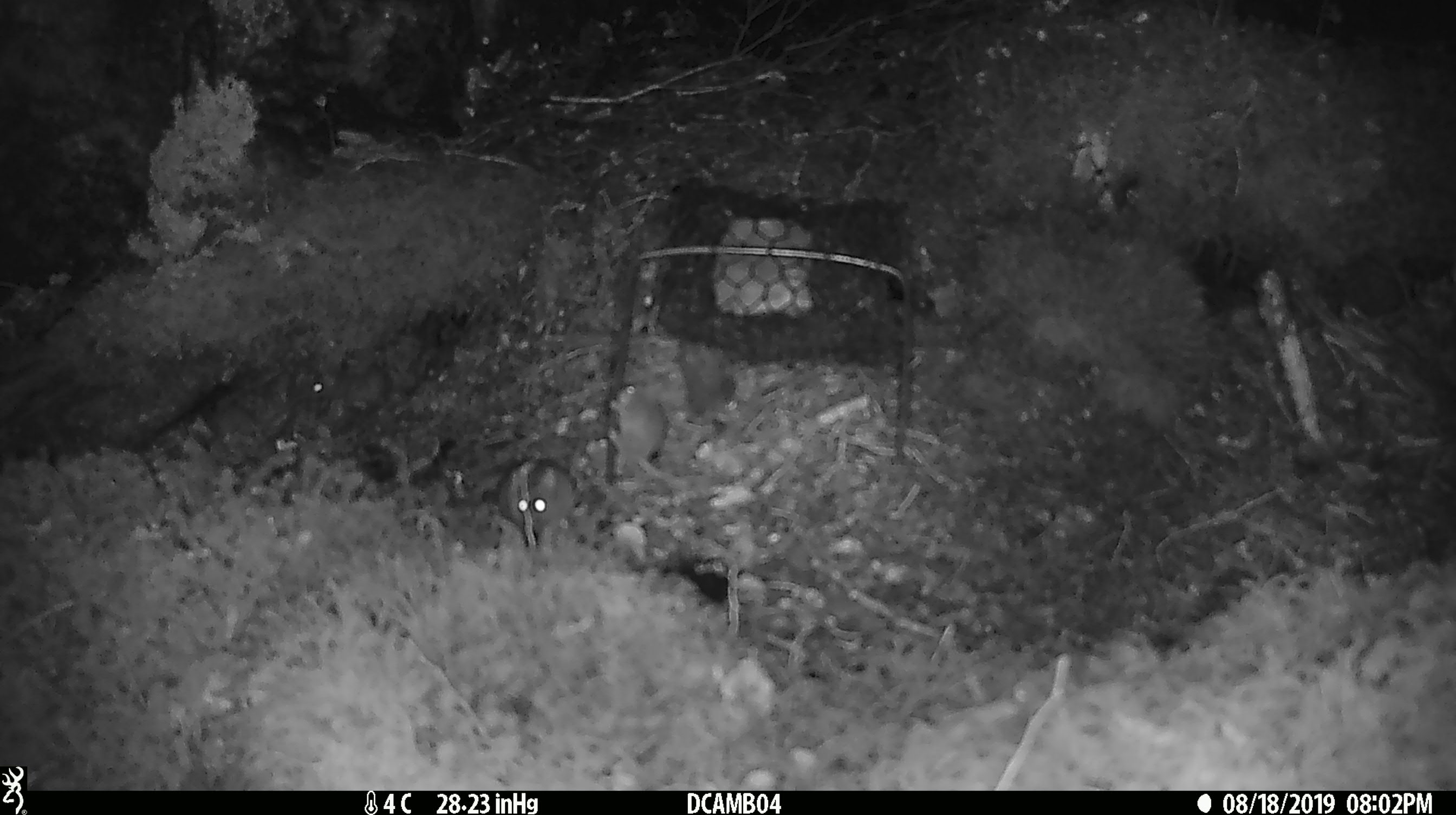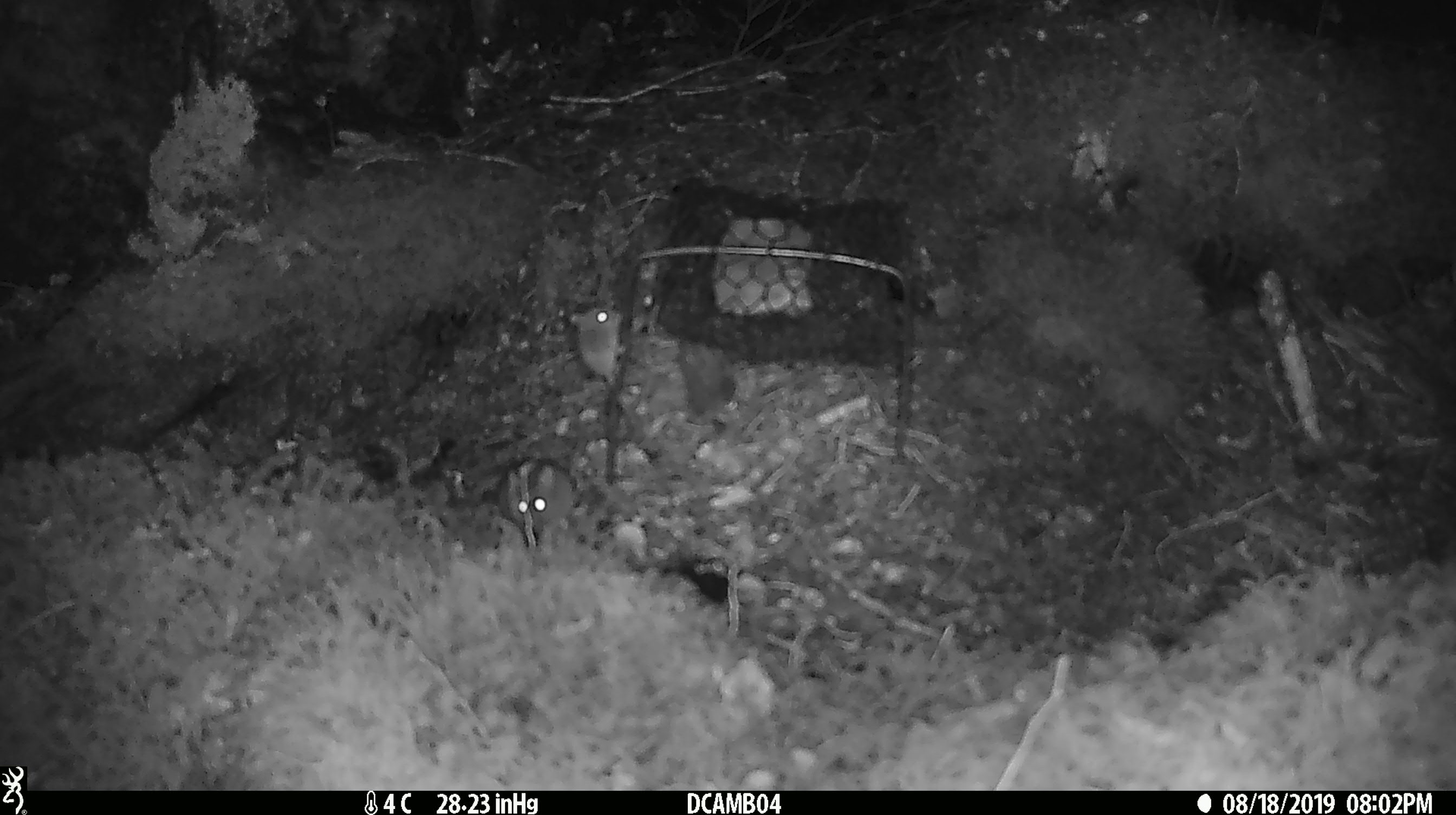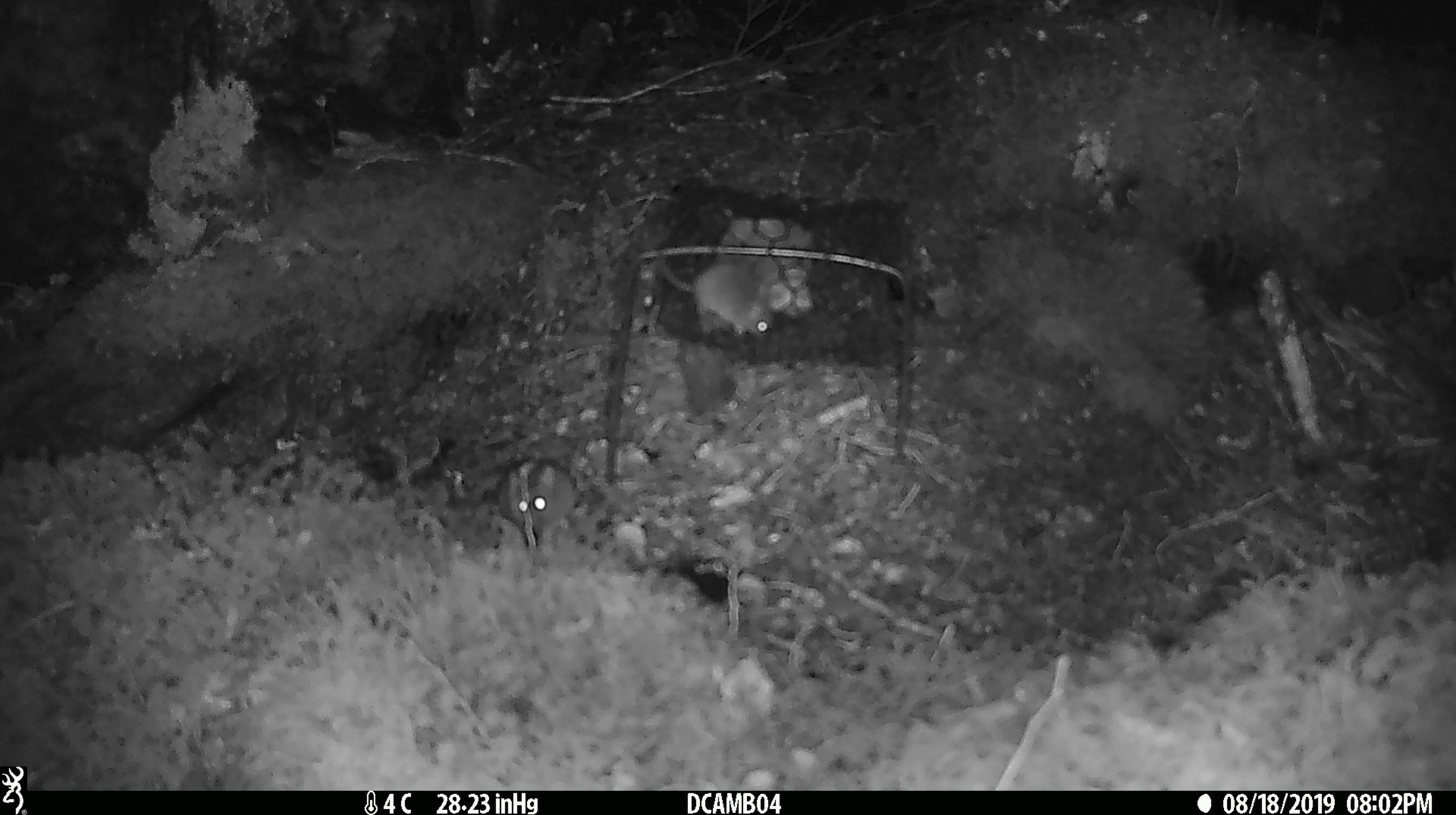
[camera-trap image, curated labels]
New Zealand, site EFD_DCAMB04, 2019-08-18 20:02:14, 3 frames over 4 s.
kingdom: Animalia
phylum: Chordata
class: Mammalia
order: Rodentia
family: Muridae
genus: Mus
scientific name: Mus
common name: mouse